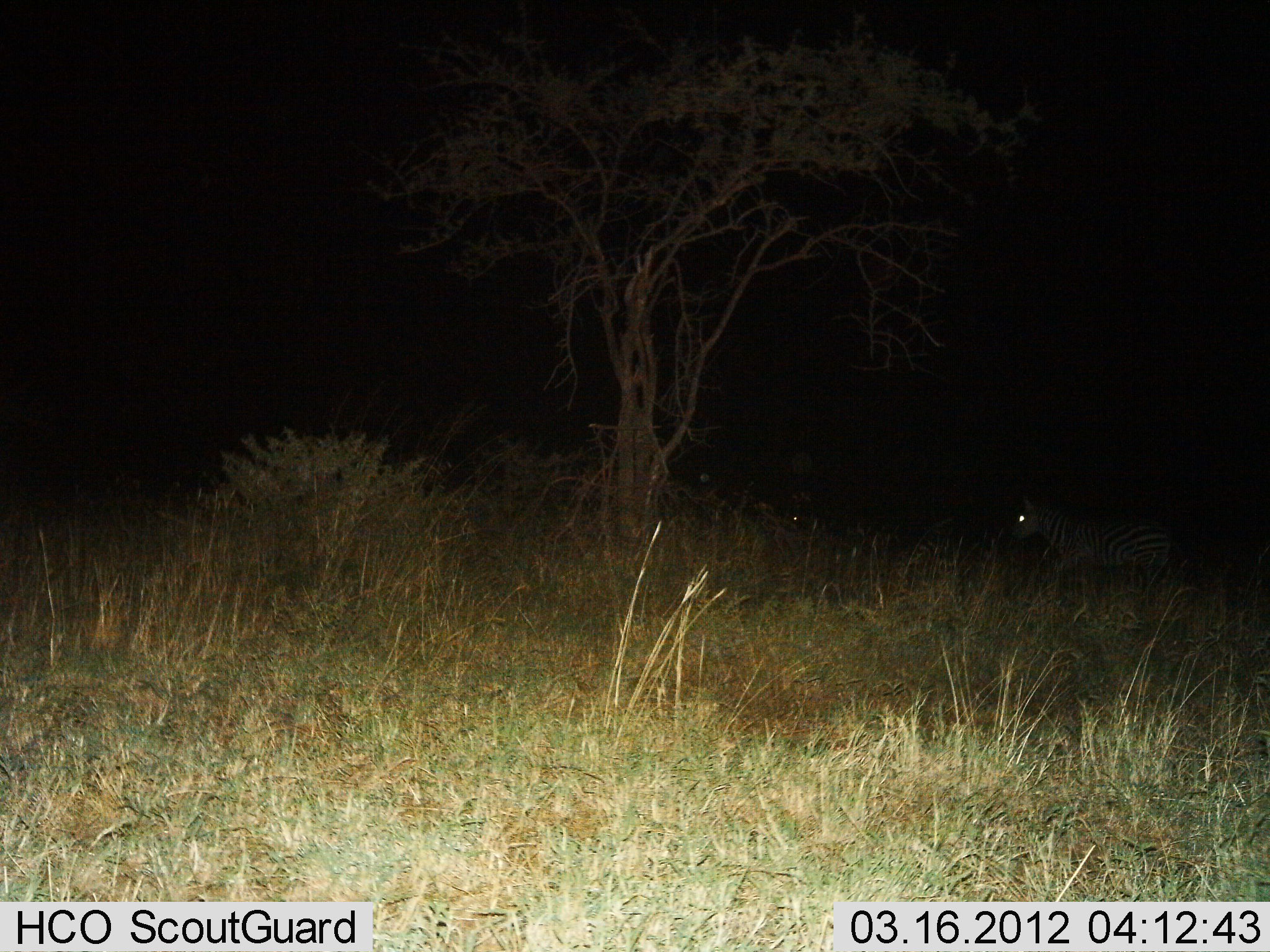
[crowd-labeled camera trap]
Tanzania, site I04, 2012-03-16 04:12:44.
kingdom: Animalia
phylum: Chordata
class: Mammalia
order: Perissodactyla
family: Equidae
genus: Equus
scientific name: Equus quagga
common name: plains zebra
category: zebra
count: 1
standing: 38%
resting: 0%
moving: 62%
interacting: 0%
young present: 0%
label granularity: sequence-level